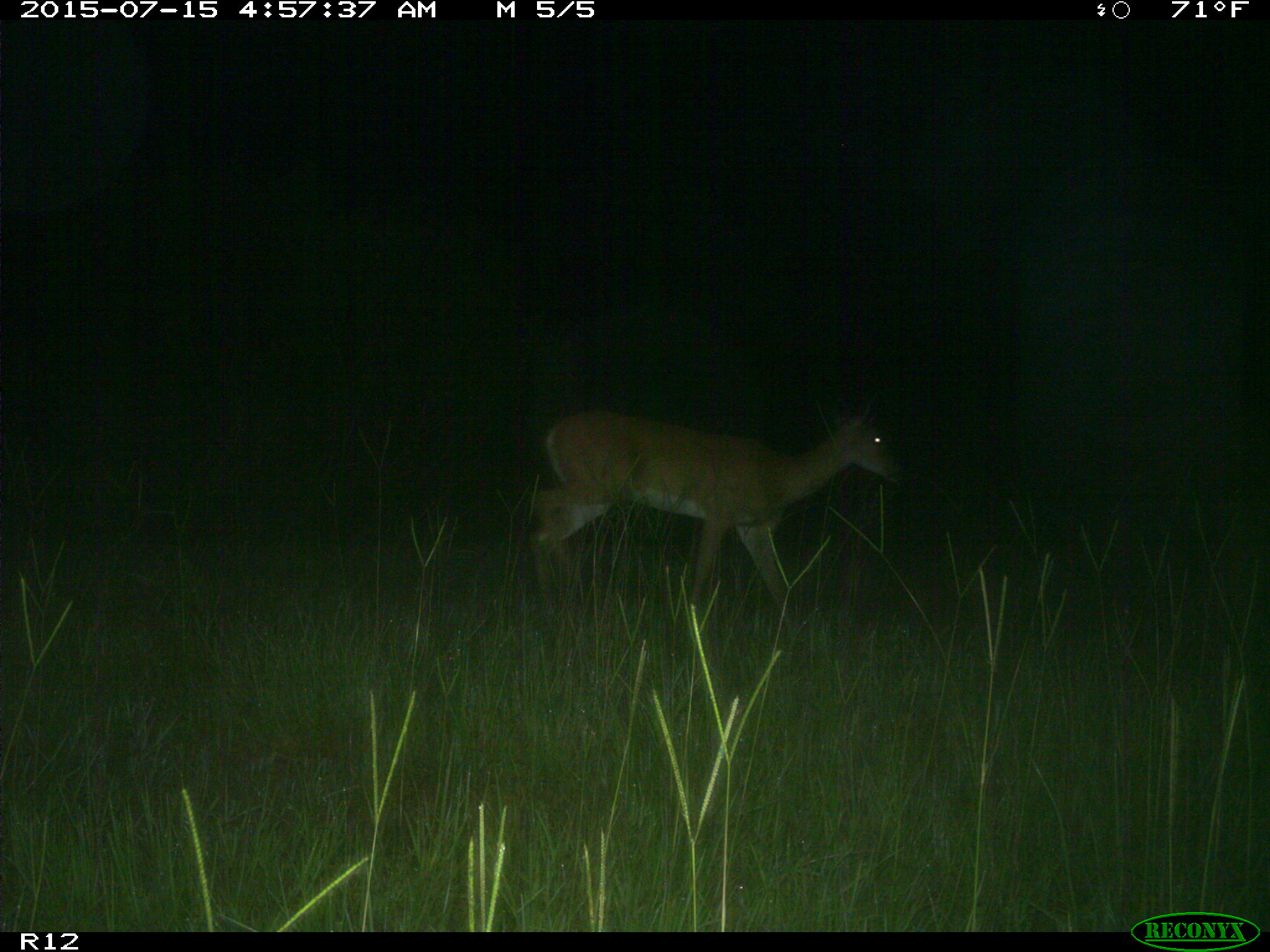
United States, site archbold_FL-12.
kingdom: Animalia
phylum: Chordata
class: Mammalia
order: Artiodactyla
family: Cervidae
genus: Odocoileus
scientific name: Odocoileus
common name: deer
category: unidentified deer